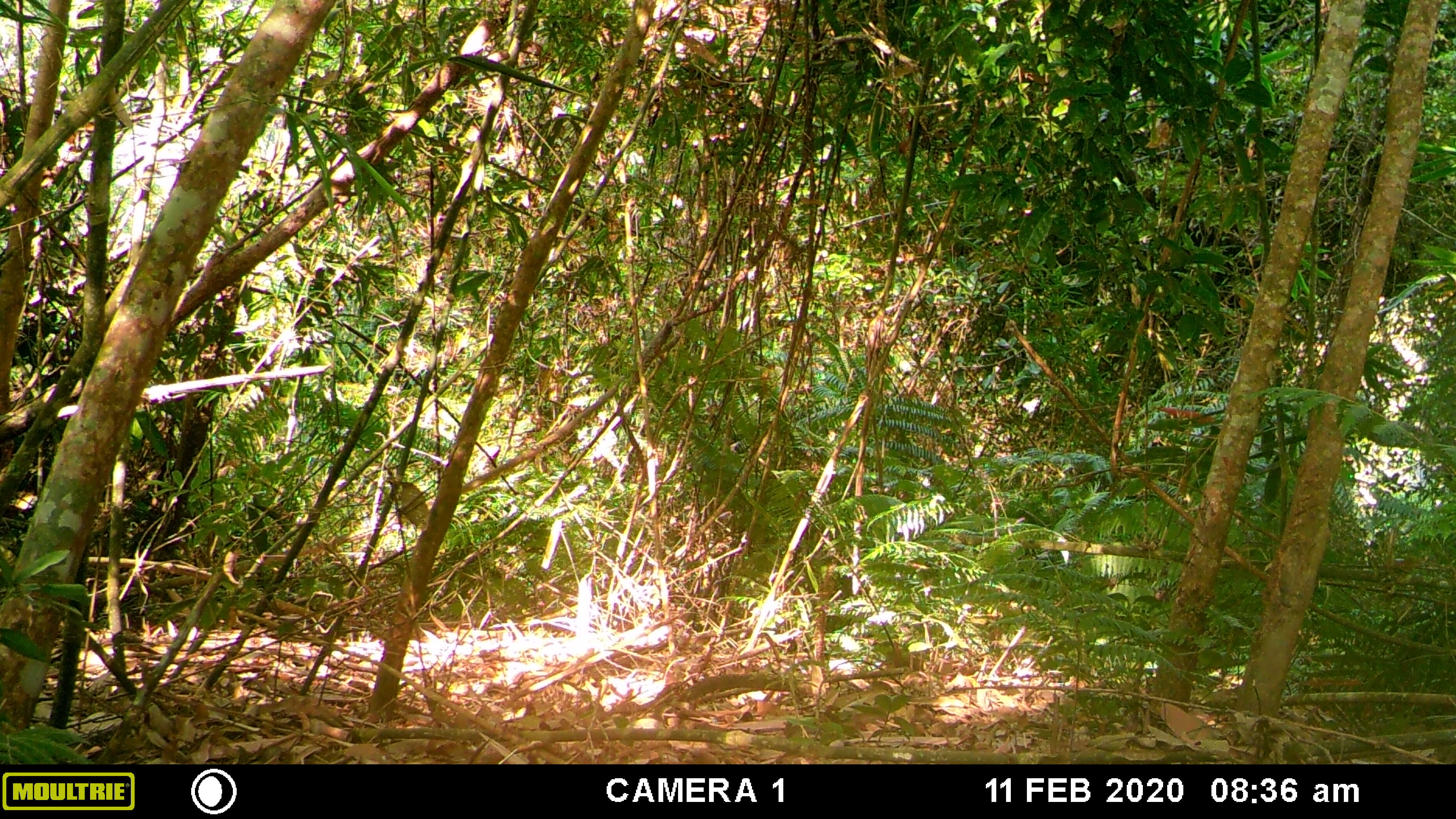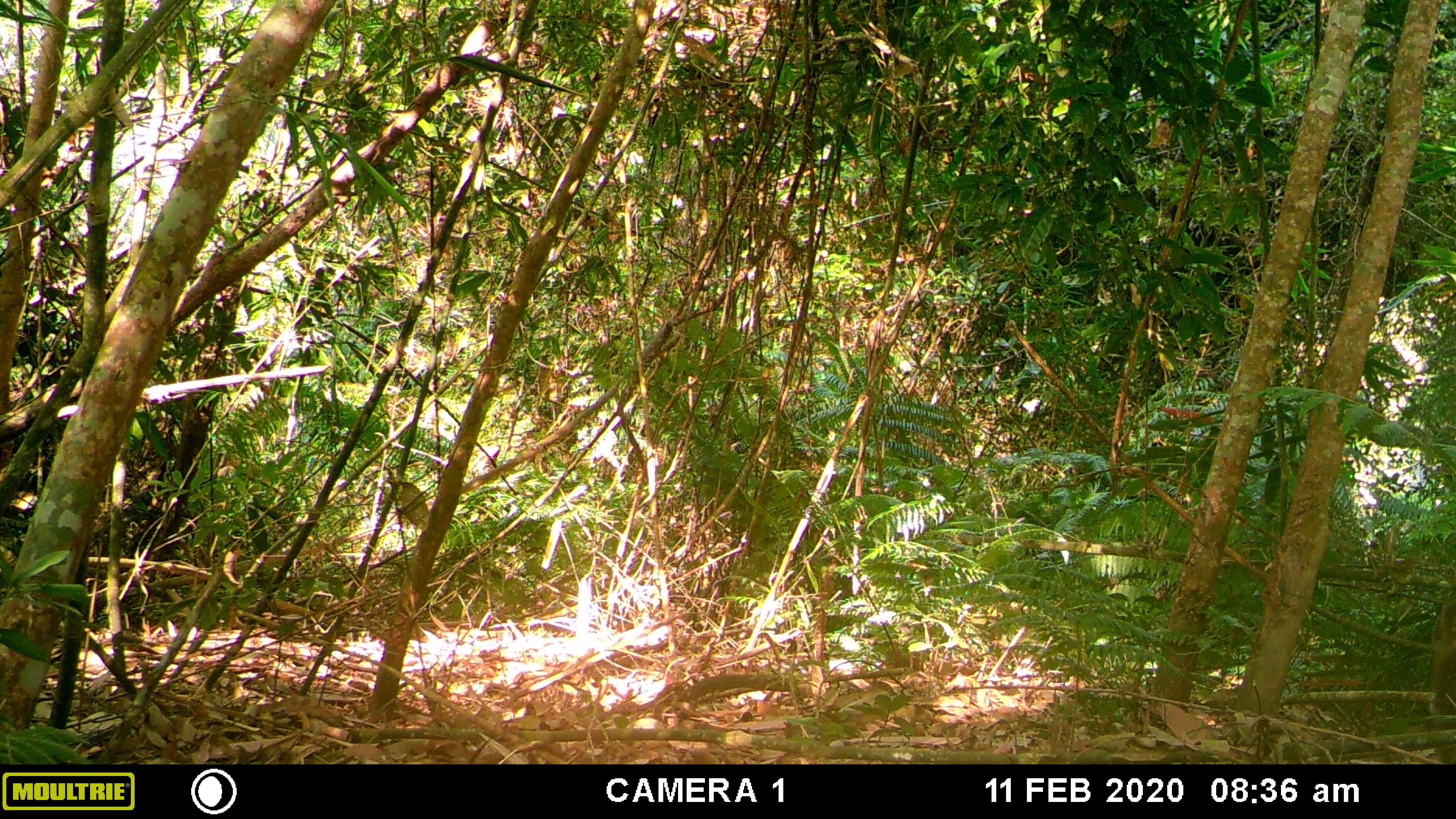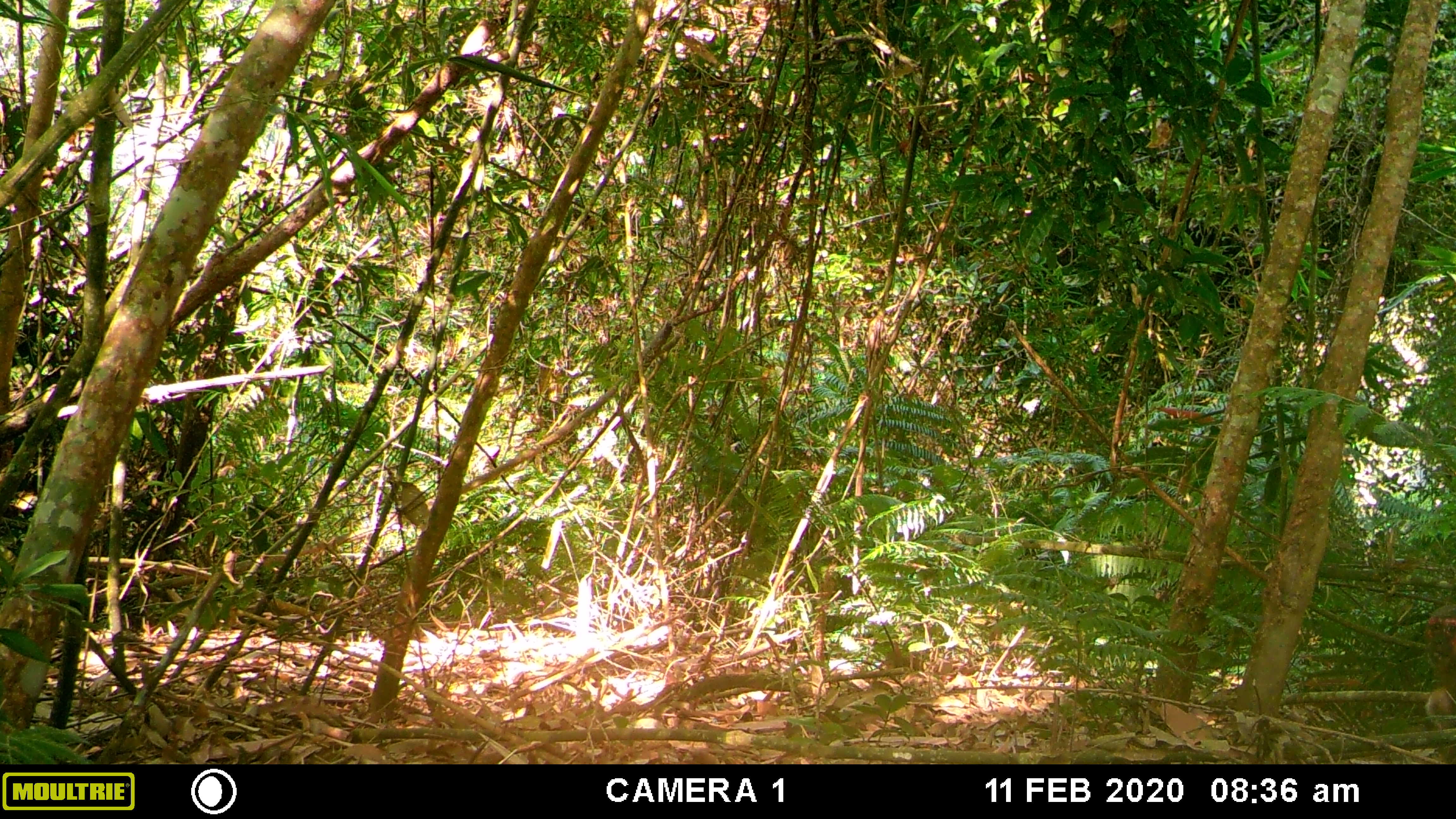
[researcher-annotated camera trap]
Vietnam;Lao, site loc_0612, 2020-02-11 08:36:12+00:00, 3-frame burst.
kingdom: Animalia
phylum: Chordata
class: Mammalia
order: Primates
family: Cercopithecidae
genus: Macaca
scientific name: Macaca arctoides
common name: stump-tailed macaque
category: stump tailed macaque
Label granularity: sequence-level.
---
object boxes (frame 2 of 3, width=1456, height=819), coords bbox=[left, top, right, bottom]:
stump tailed macaque: bbox=[1428, 601, 1456, 715]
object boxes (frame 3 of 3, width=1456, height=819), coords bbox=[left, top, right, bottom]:
stump tailed macaque: bbox=[1424, 605, 1456, 716]